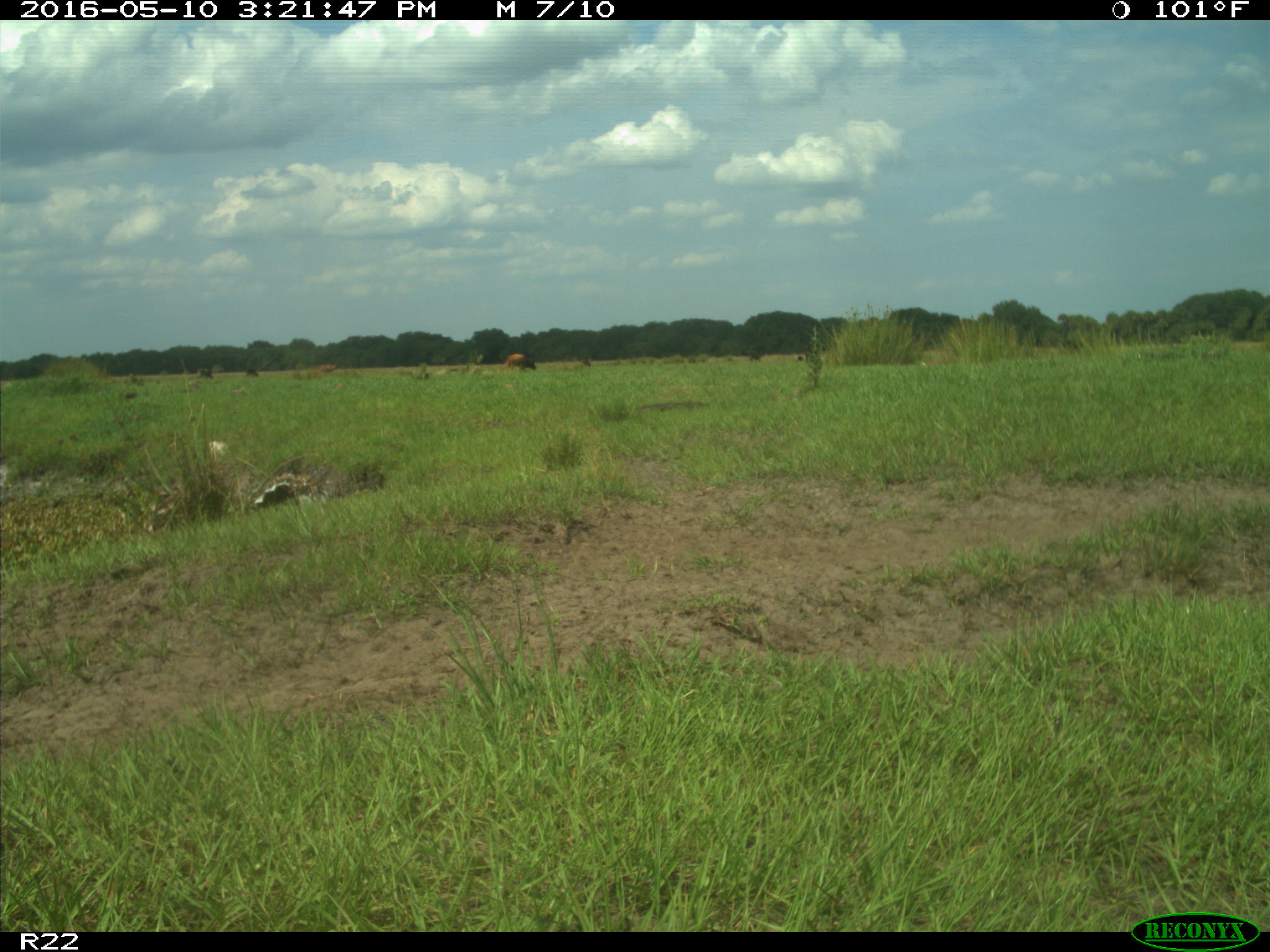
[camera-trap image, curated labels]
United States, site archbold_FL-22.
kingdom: Animalia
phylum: Chordata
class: Mammalia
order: Artiodactyla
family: Bovidae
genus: Bos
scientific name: Bos taurus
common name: domestic cow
Bos taurus (domestic cow).